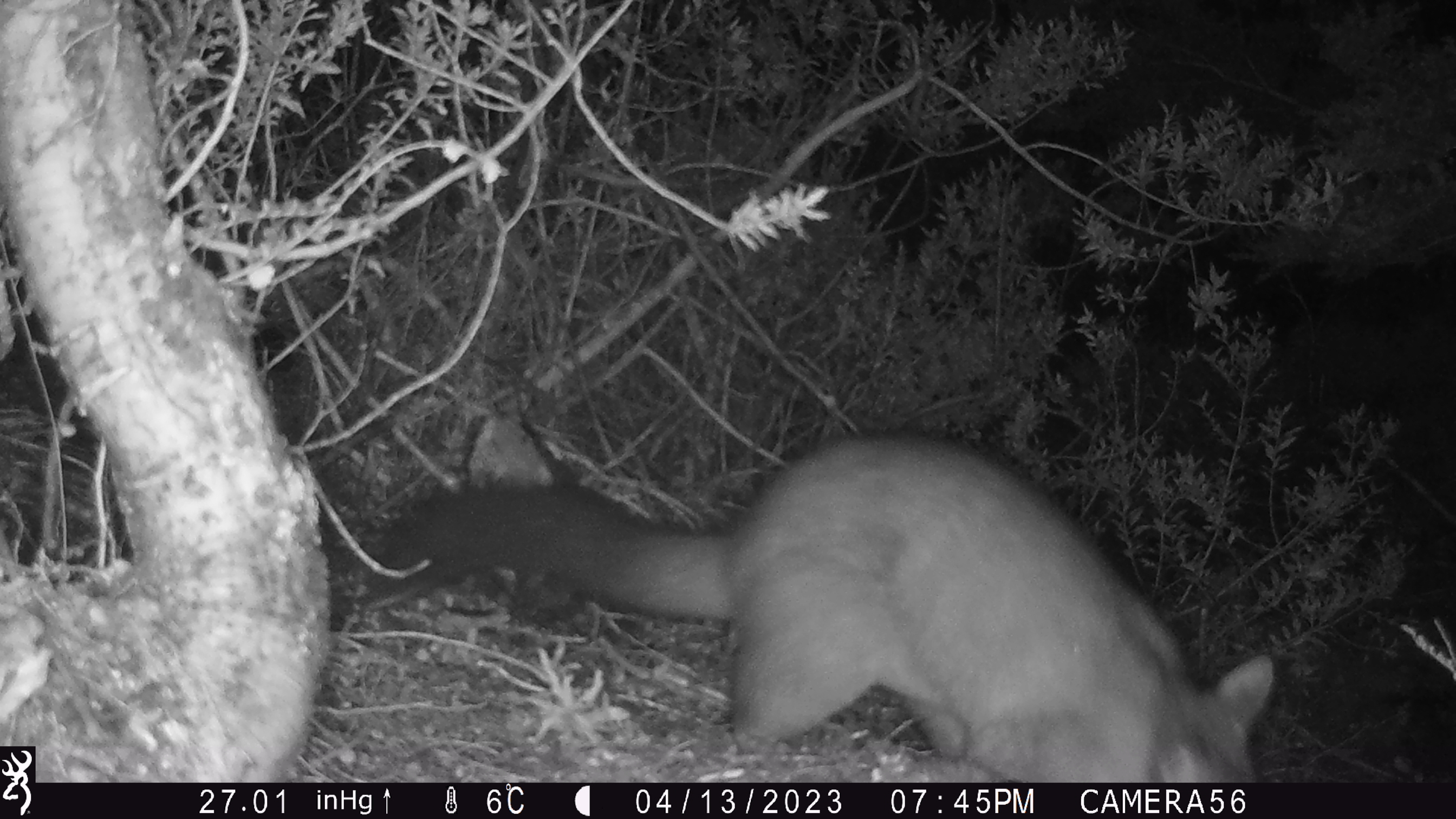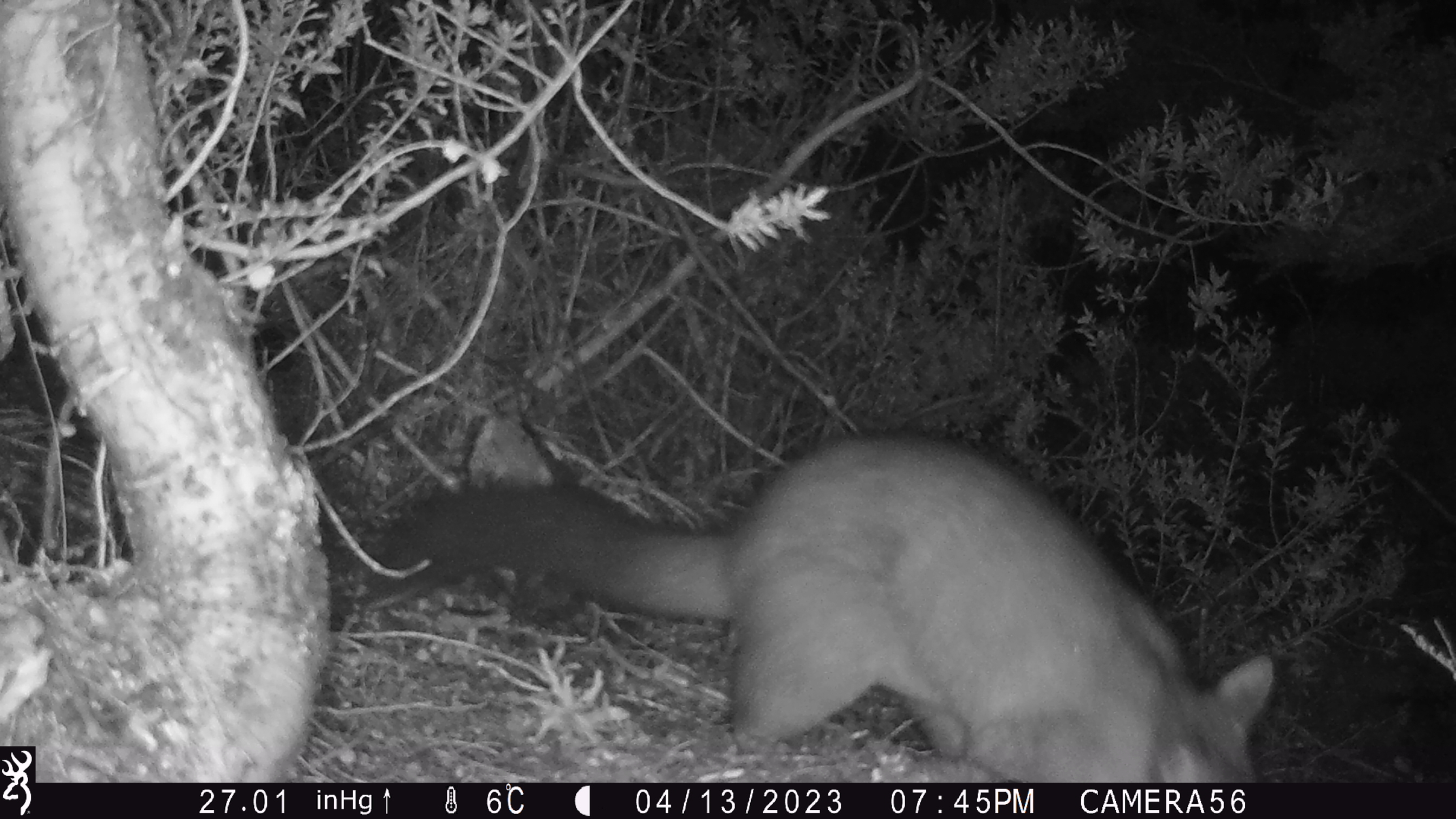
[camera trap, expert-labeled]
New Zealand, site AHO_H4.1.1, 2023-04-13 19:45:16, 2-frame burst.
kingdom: Animalia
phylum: Chordata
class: Mammalia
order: Diprotodontia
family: Phalangeridae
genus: Trichosurus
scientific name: Trichosurus vulpecula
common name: common brushtail possum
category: possum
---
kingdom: Animalia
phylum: Chordata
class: Mammalia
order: Carnivora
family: Mustelidae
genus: Mustela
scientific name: Mustela erminea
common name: stoat